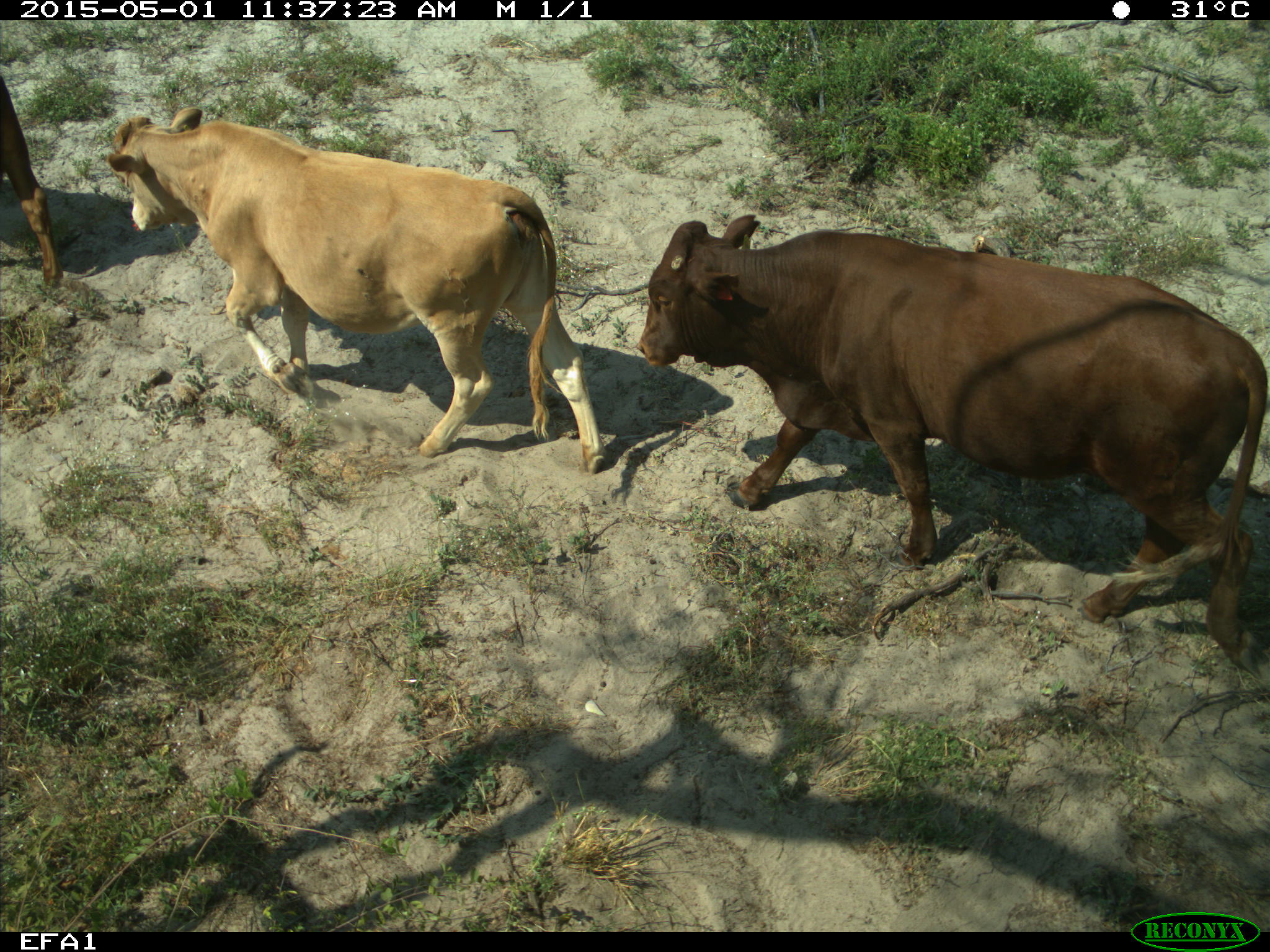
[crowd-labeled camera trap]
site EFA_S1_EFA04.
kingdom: Animalia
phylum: Chordata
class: Mammalia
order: Artiodactyla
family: Bovidae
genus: Bos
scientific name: Bos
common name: cattle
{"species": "cattle (Bos)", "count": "3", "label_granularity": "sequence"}